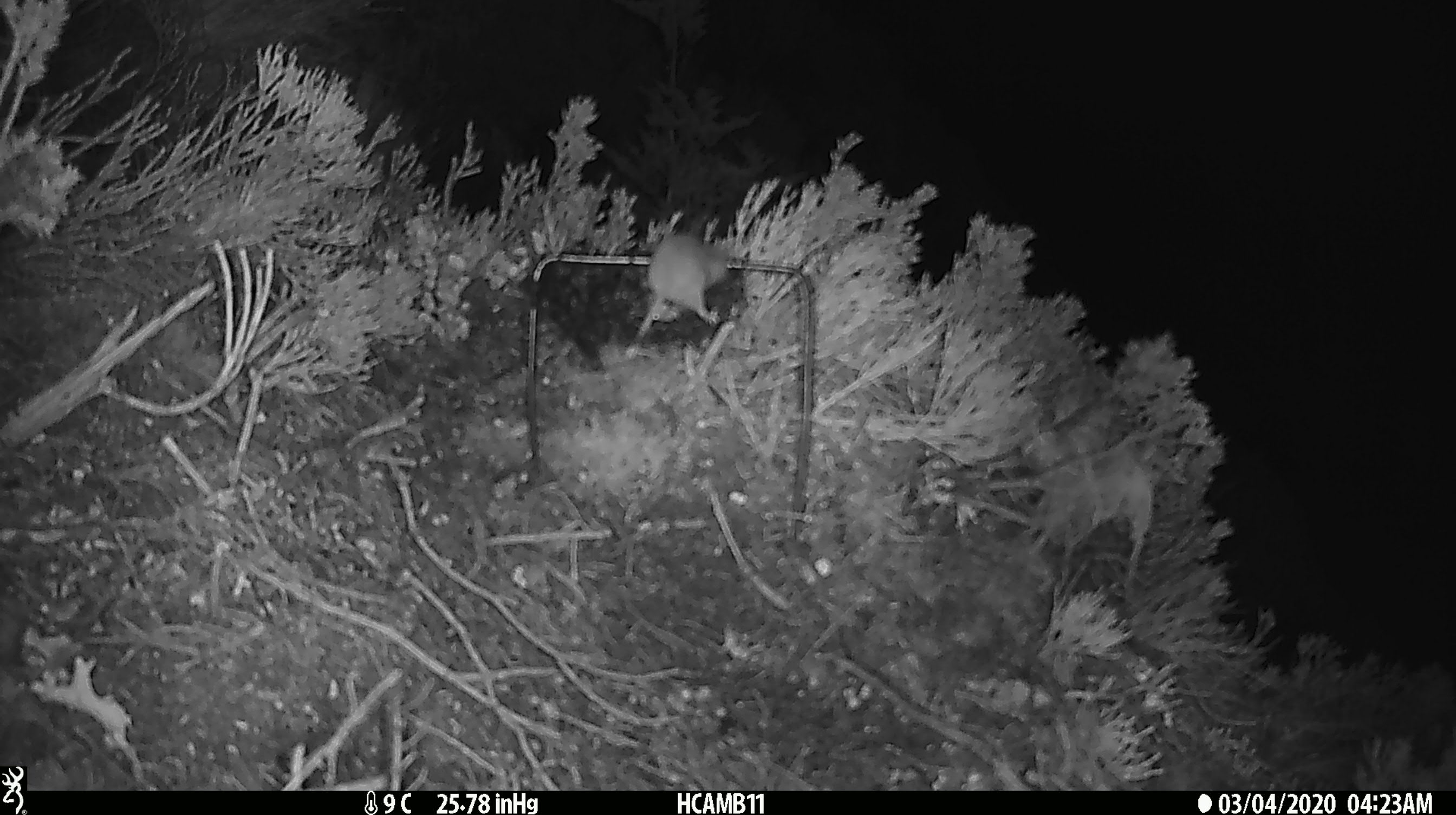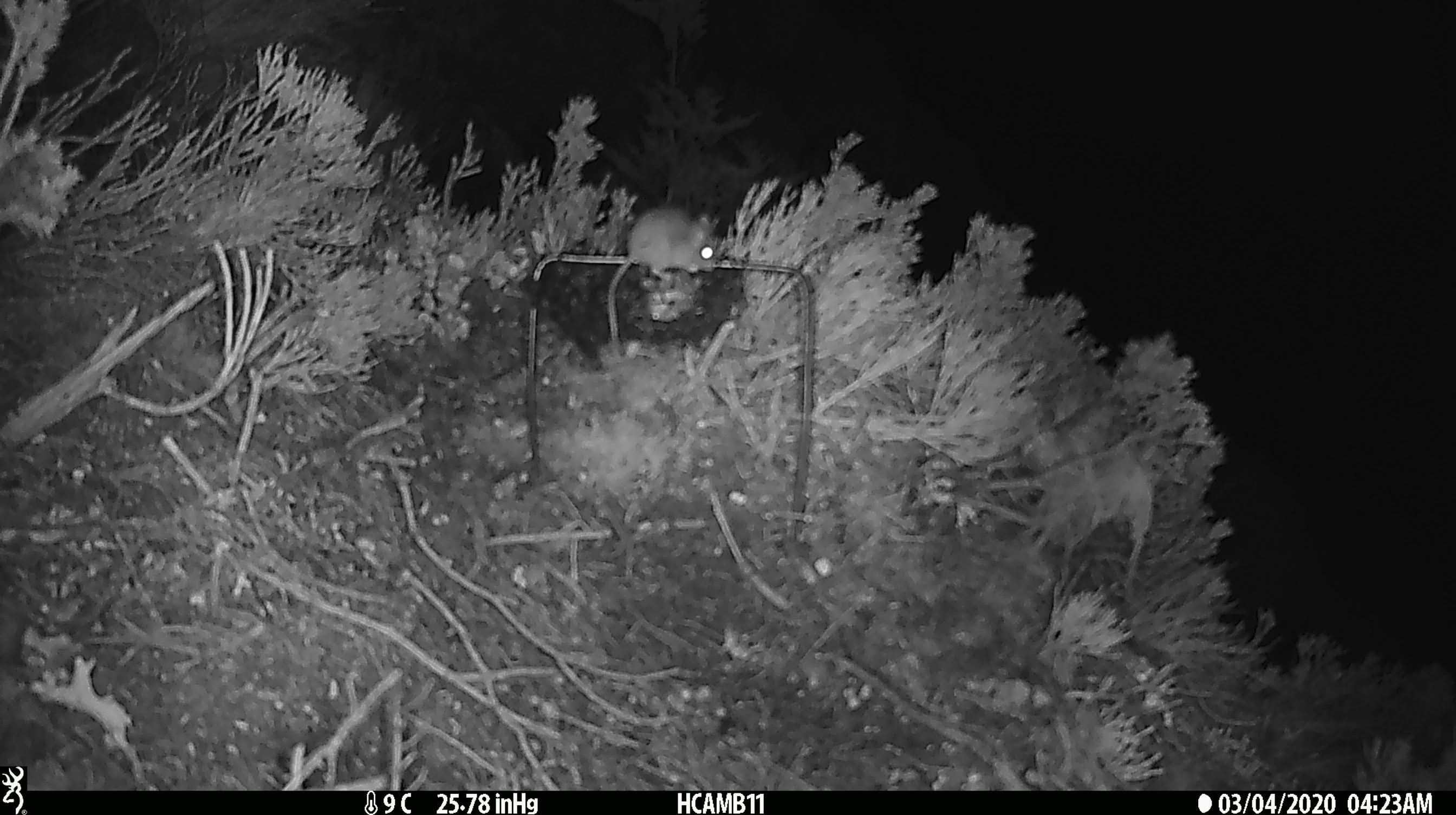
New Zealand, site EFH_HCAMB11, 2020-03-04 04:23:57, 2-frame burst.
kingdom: Animalia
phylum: Chordata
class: Mammalia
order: Rodentia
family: Muridae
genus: Mus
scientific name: Mus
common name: mouse